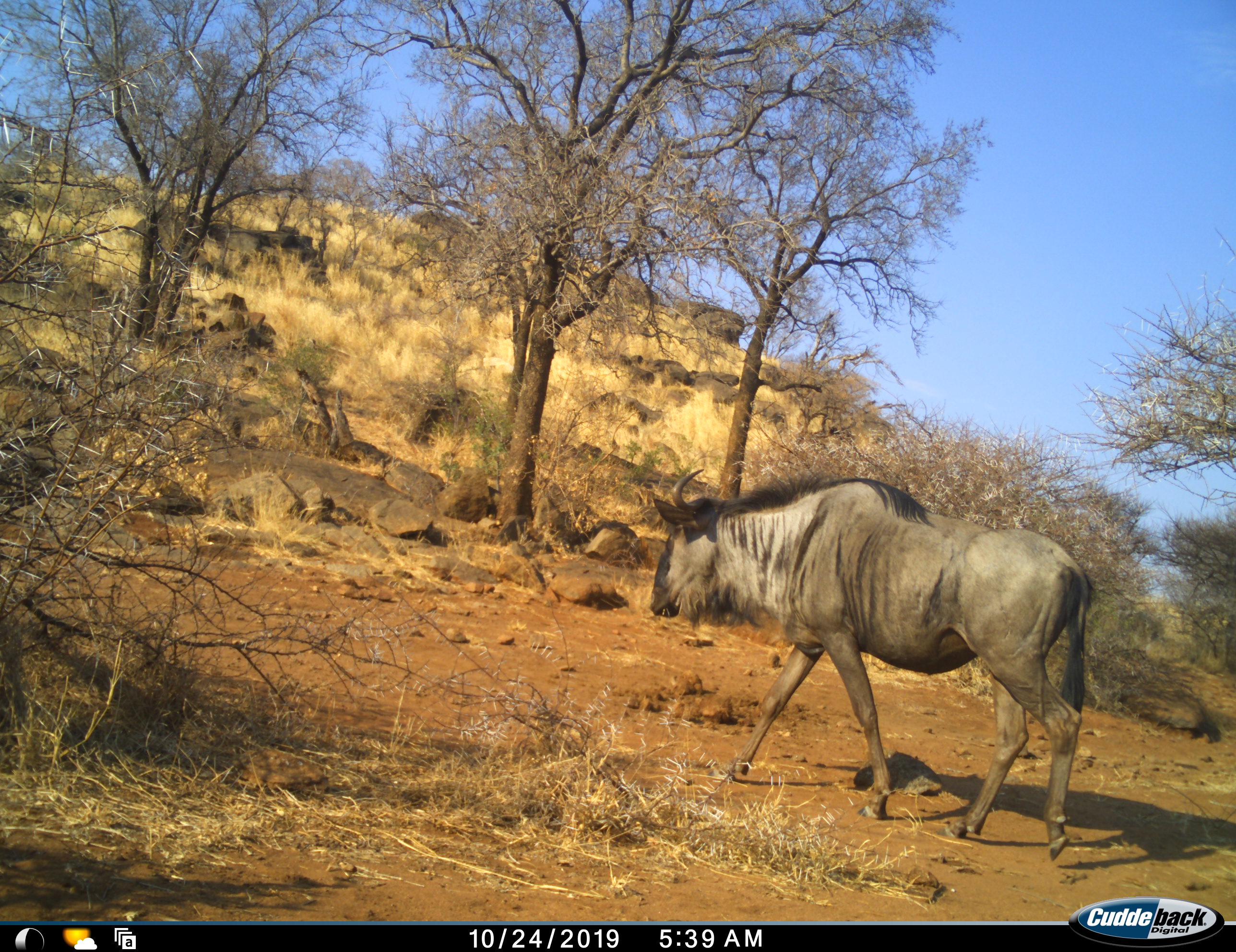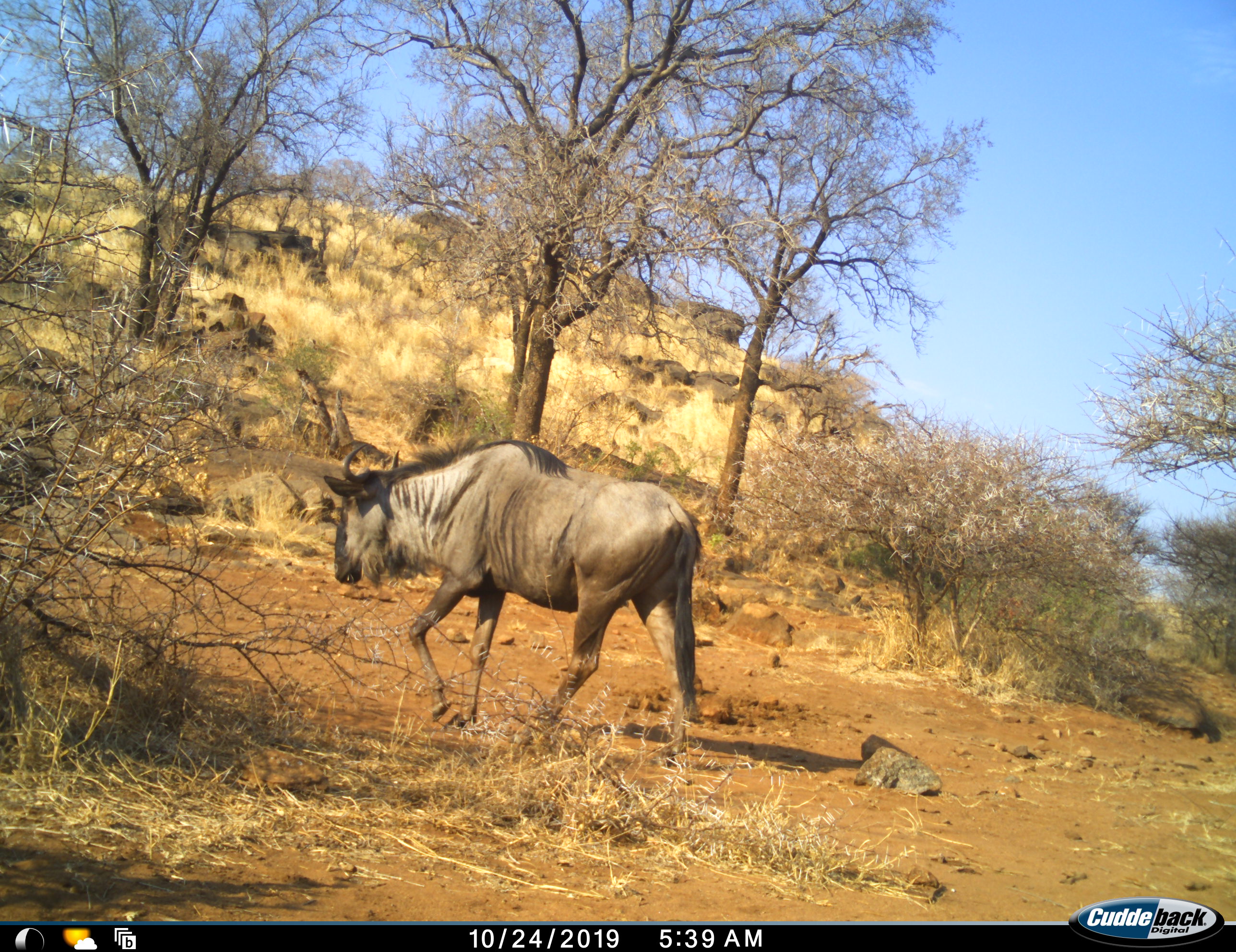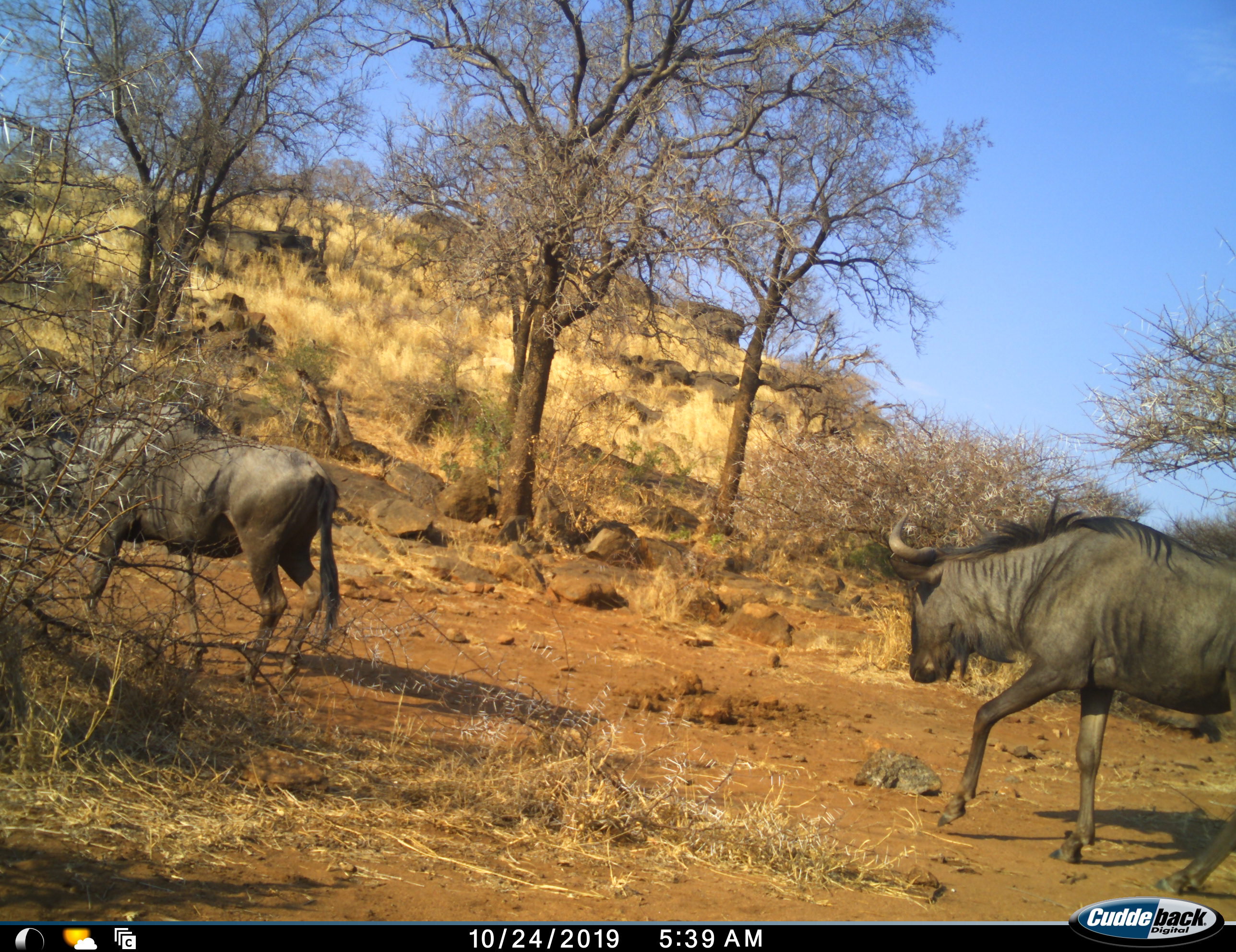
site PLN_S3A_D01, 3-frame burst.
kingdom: Animalia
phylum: Chordata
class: Mammalia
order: Artiodactyla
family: Bovidae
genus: Connochaetes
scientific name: Connochaetes taurinus taurinus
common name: blue wildebeest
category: wildebeestblue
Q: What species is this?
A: Wildebeestblue (blue wildebeest) (Connochaetes taurinus taurinus).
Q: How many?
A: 2.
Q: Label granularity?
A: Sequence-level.